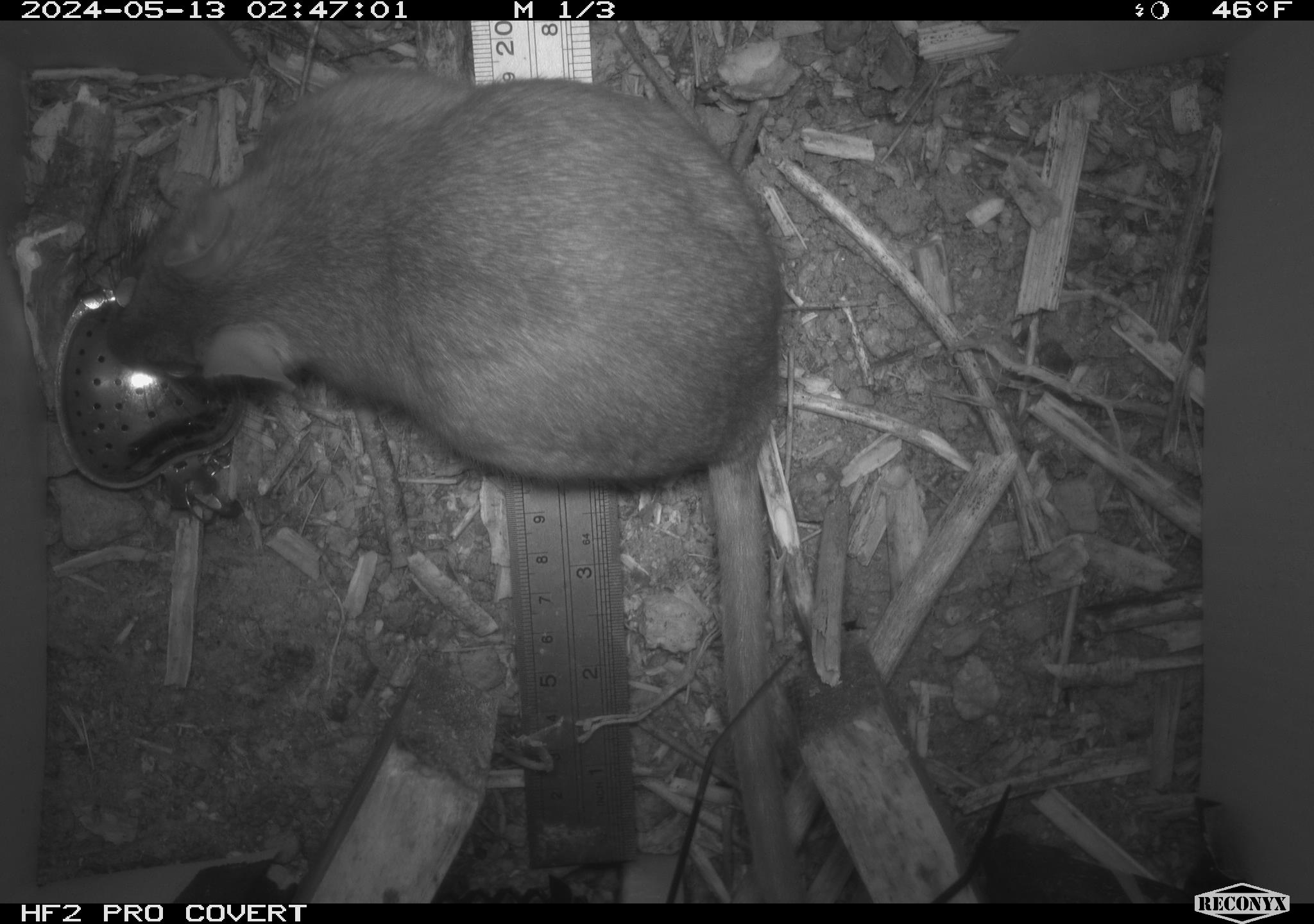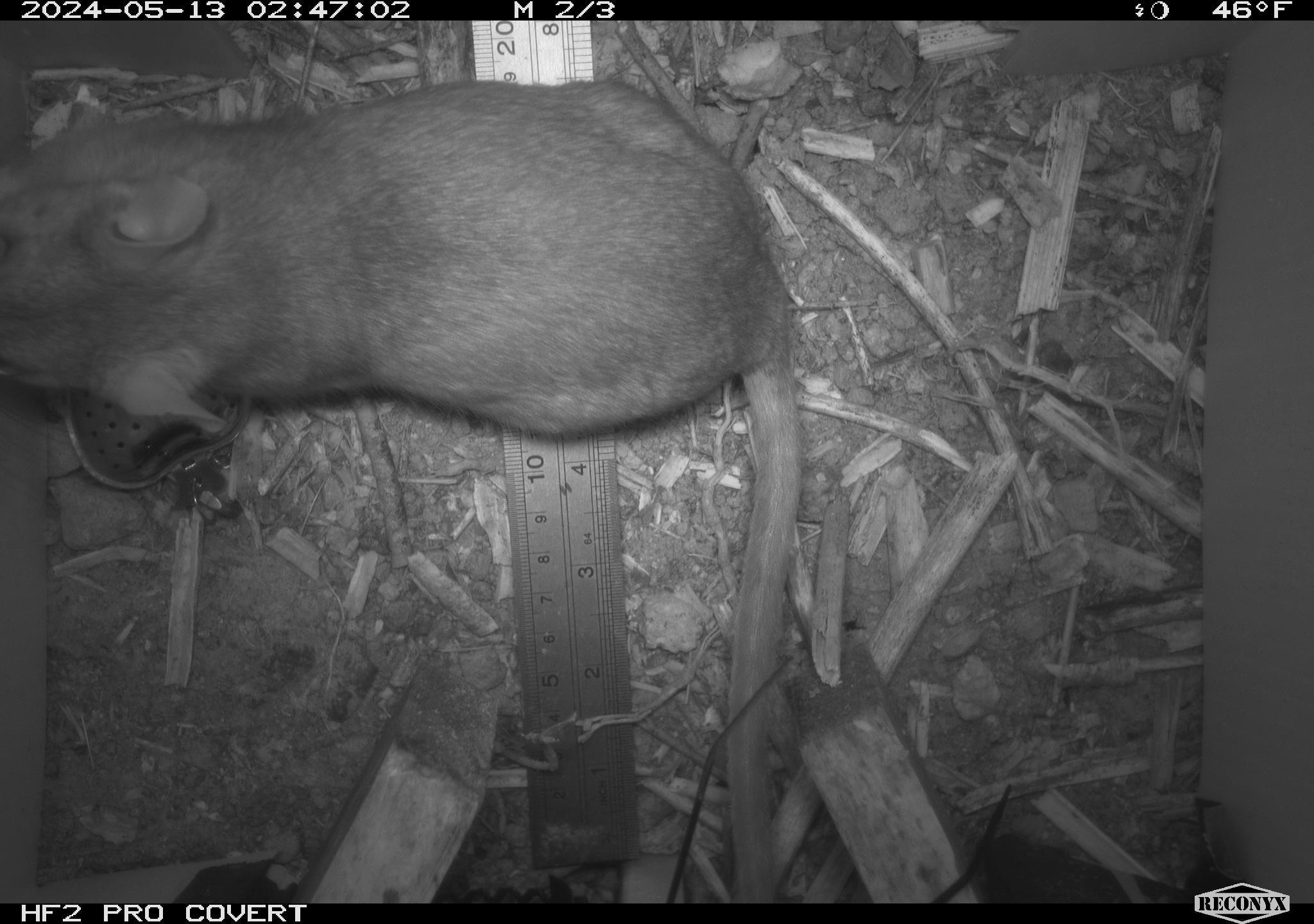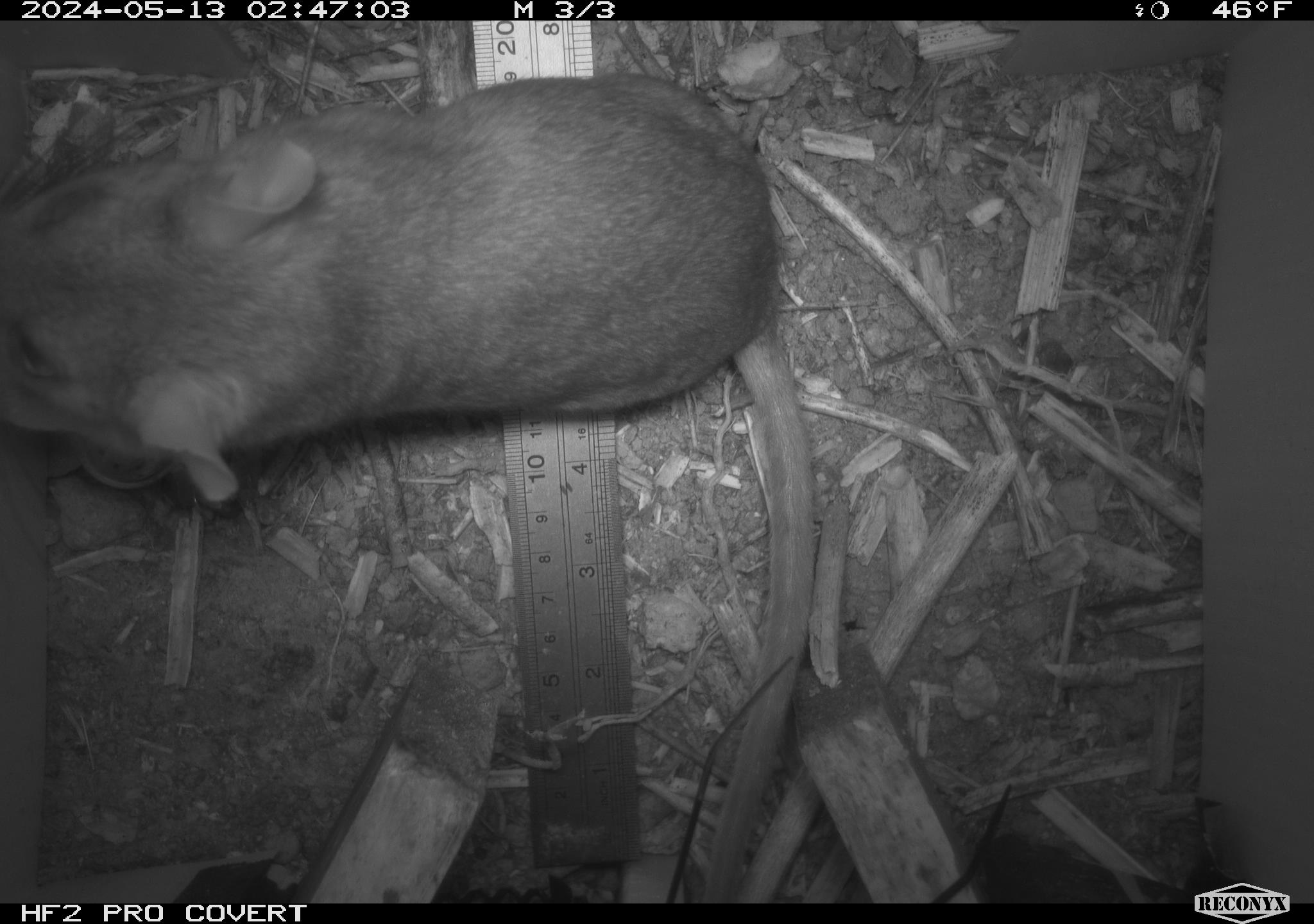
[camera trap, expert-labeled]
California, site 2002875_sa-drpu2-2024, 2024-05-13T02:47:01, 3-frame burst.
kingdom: Animalia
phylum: Chordata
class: Mammalia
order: Rodentia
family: Cricetidae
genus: Neotoma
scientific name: Neotoma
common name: pack rat or woodrat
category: neotoma species